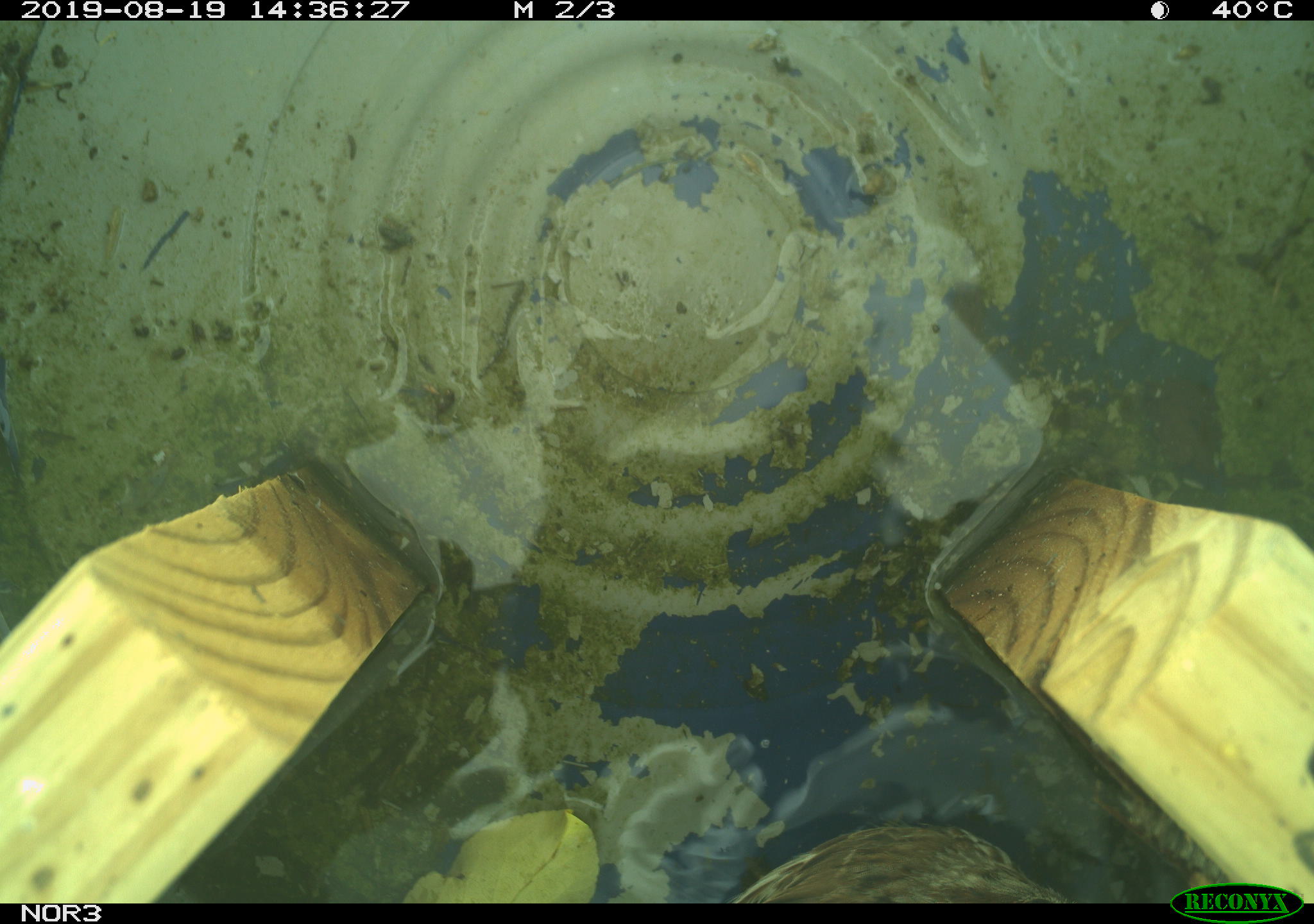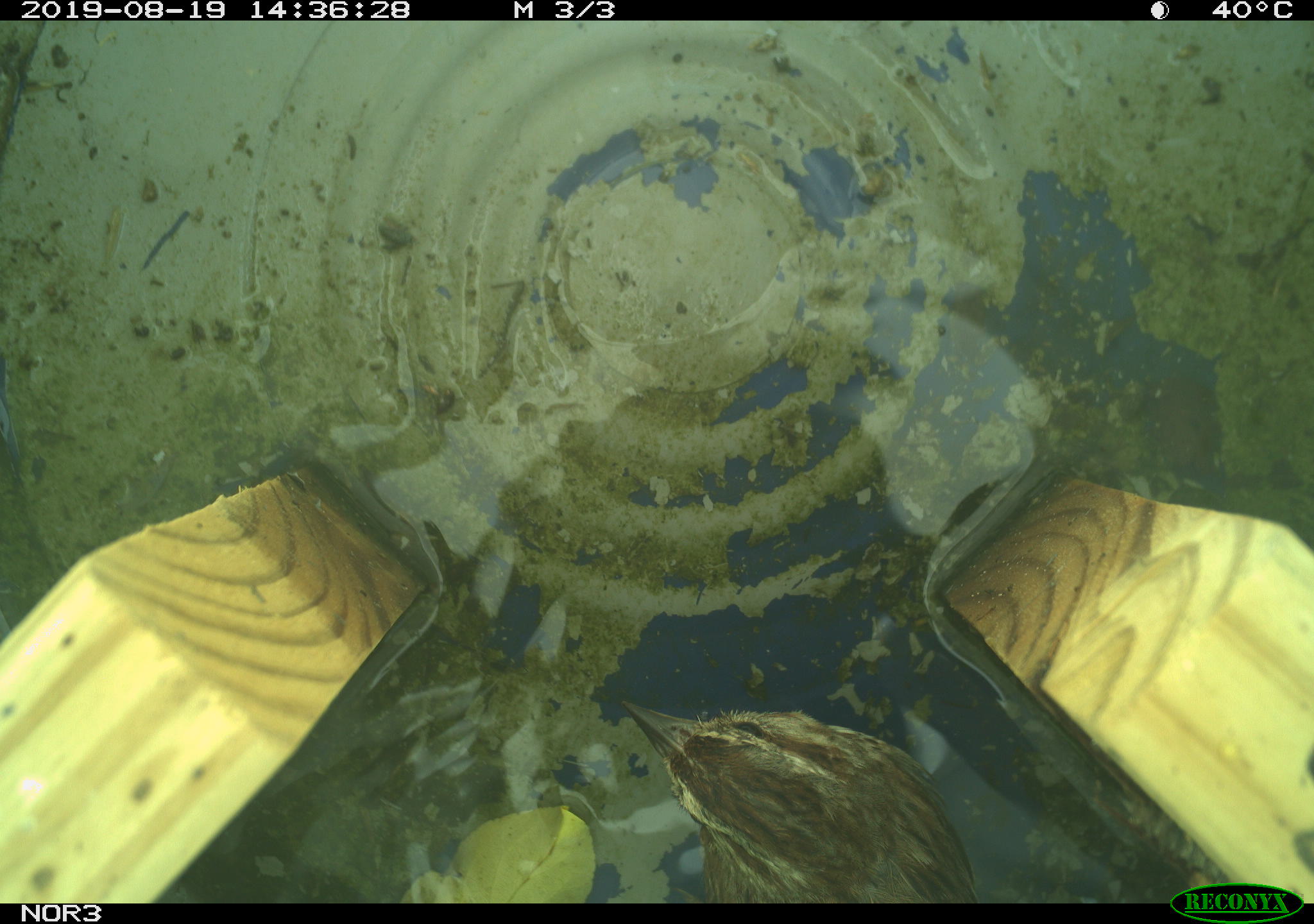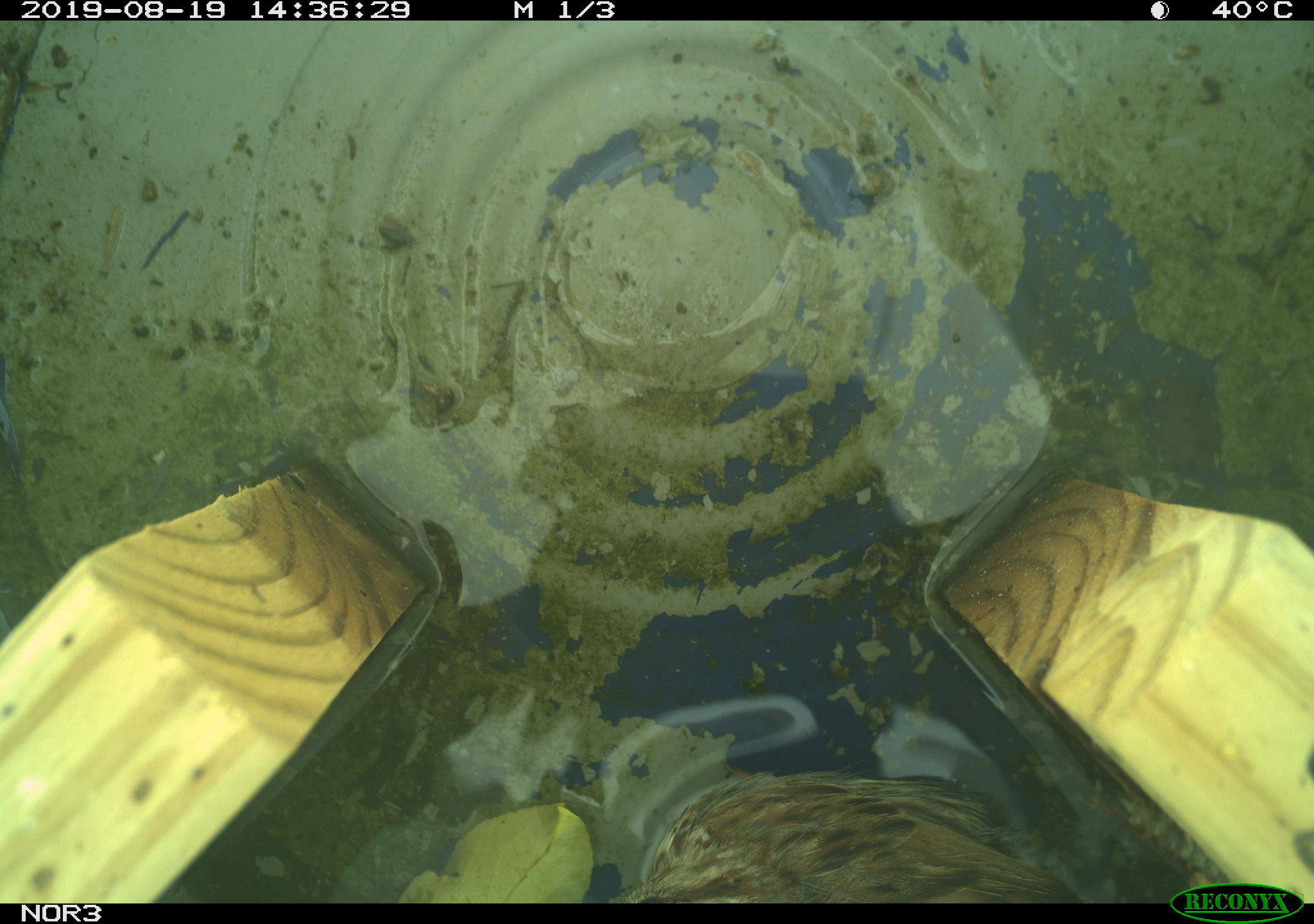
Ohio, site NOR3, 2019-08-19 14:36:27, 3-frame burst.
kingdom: Animalia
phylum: Chordata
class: Aves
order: Passeriformes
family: Passerellidae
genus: Melospiza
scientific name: Melospiza melodia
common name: song sparrow